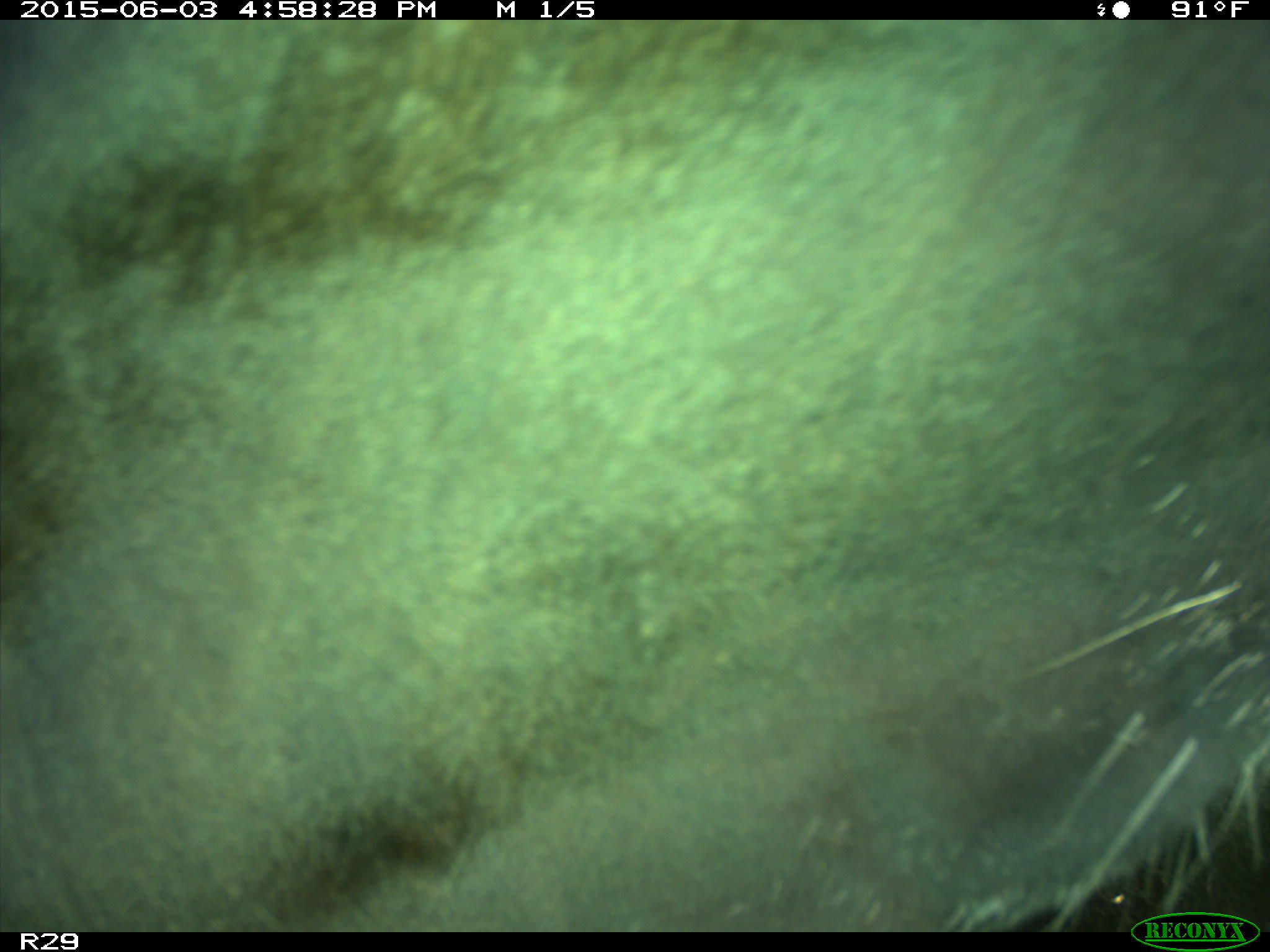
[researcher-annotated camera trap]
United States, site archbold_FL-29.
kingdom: Animalia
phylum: Chordata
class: Mammalia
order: Artiodactyla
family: Bovidae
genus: Bos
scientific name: Bos taurus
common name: domestic cow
Bos taurus (domestic cow).